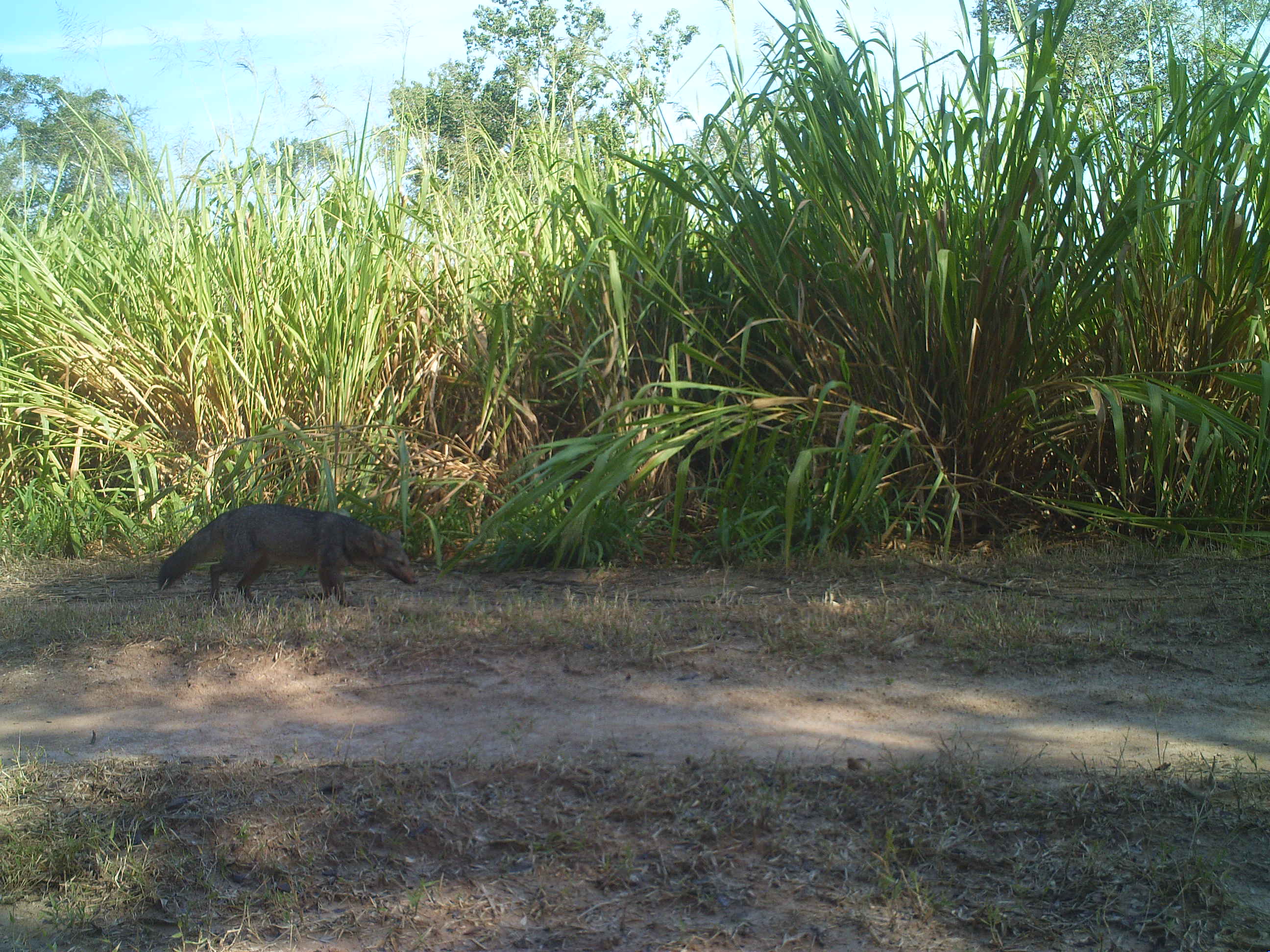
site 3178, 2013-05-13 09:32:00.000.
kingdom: Animalia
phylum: Chordata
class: Mammalia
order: Carnivora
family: Canidae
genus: Cerdocyon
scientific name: Cerdocyon thous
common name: crab-eating fox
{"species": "Cerdocyon thous (crab-eating fox)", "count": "1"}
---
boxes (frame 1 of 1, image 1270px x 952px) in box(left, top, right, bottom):
cerdocyon thous: box(157, 504, 419, 603)